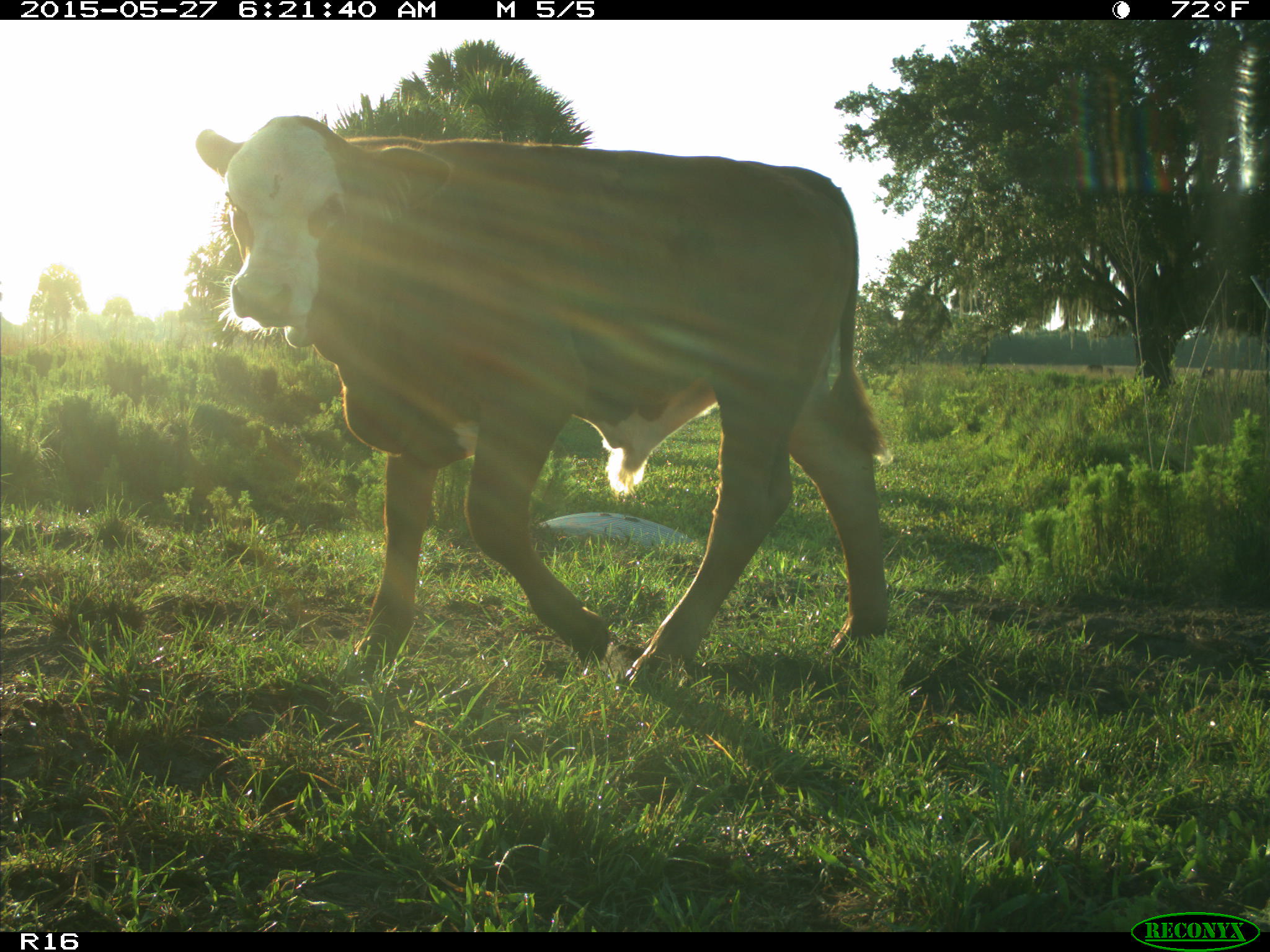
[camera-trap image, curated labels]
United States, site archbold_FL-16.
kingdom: Animalia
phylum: Chordata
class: Mammalia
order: Artiodactyla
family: Bovidae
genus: Bos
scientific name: Bos taurus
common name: domestic cow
Bos taurus (domestic cow).